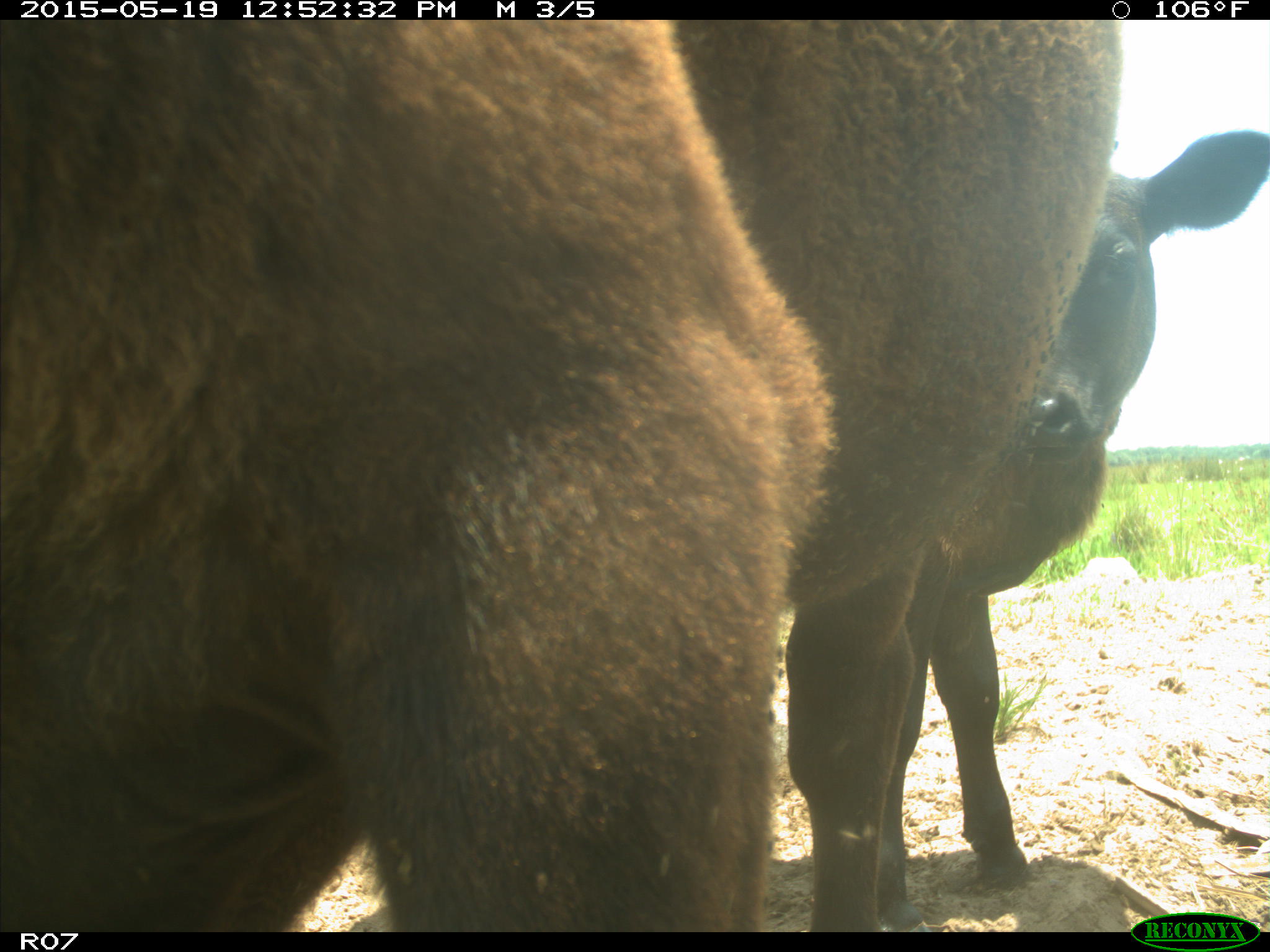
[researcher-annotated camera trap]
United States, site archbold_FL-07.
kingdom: Animalia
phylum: Chordata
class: Mammalia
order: Artiodactyla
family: Bovidae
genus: Bos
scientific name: Bos taurus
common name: domestic cow